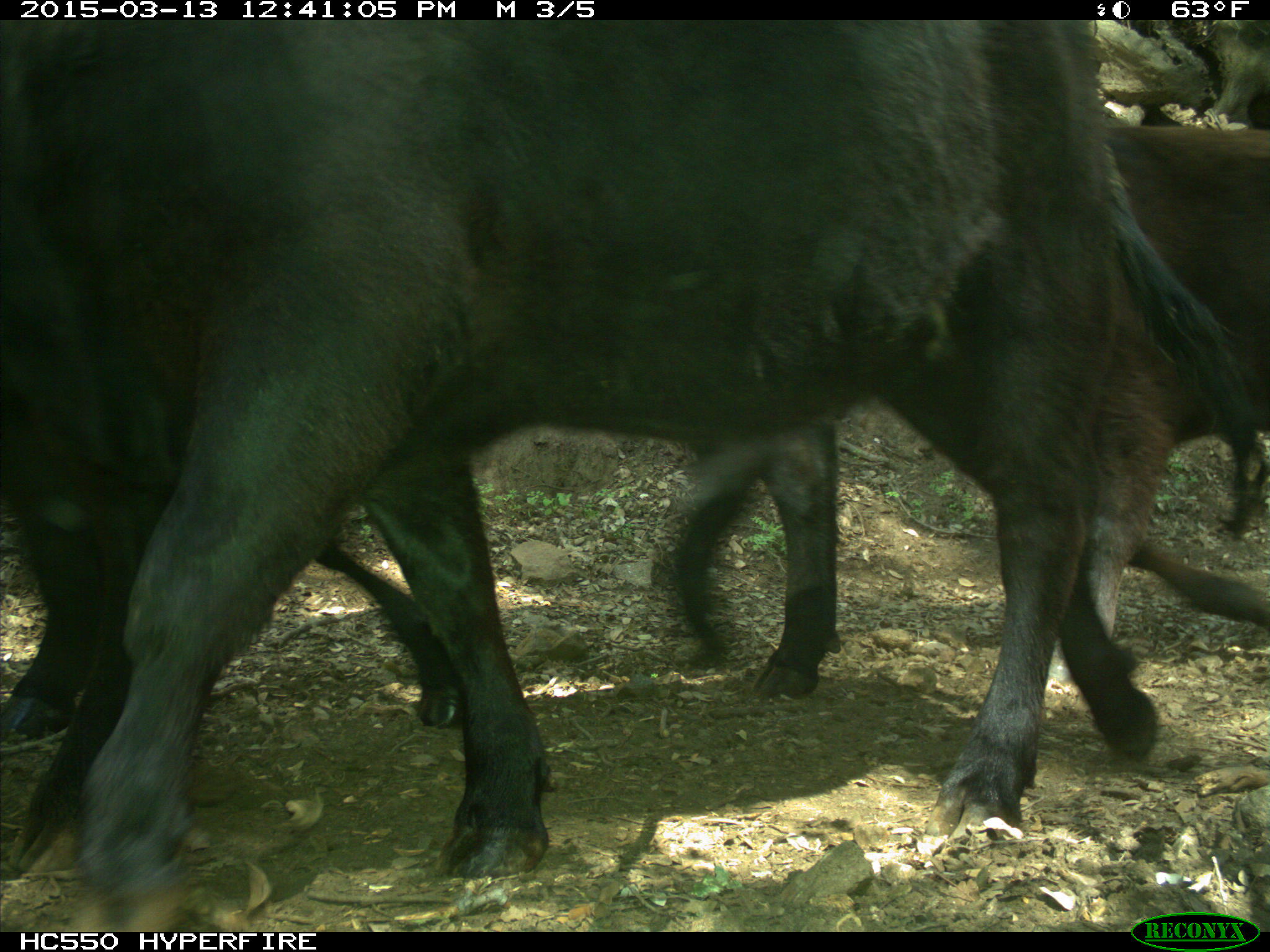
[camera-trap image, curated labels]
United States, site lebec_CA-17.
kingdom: Animalia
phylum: Chordata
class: Mammalia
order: Artiodactyla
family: Bovidae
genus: Bos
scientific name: Bos taurus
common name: domestic cow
Bos taurus (domestic cow).